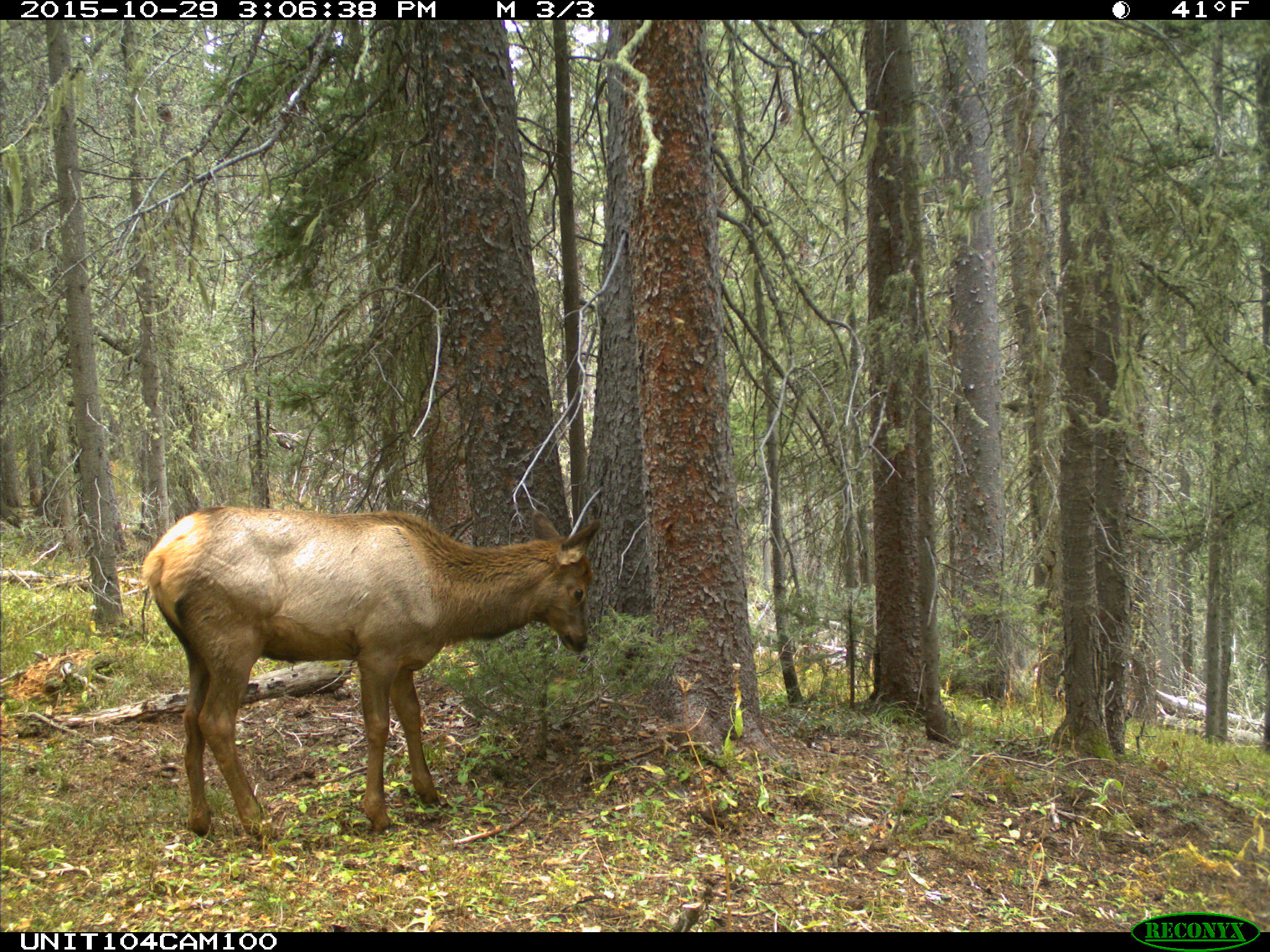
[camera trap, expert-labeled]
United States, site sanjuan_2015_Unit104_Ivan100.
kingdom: Animalia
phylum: Chordata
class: Mammalia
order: Artiodactyla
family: Cervidae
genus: Cervus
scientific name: Cervus elaphus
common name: red deer